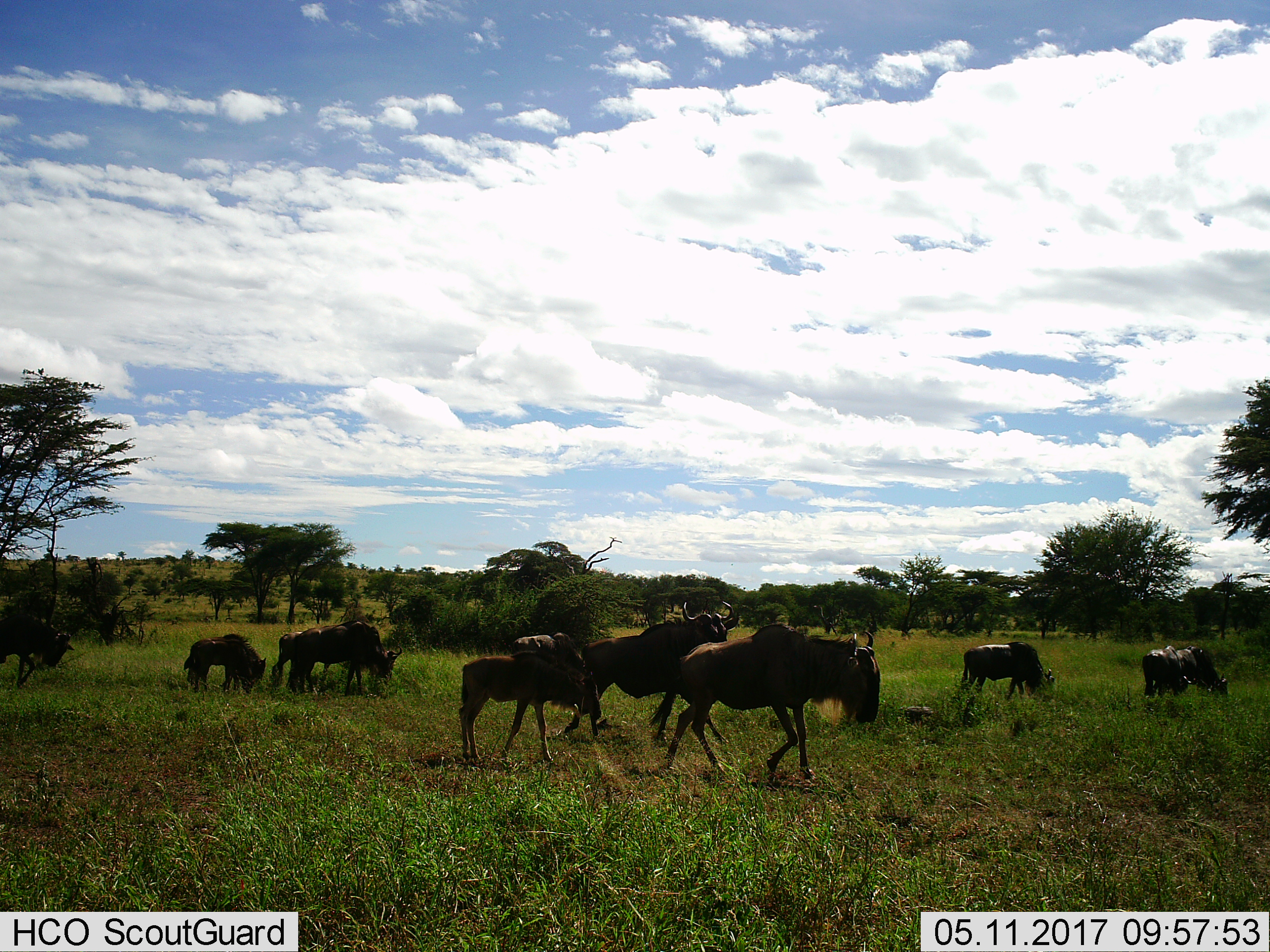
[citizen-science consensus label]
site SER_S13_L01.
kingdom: Animalia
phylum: Chordata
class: Mammalia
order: Artiodactyla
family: Bovidae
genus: Connochaetes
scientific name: Connochaetes taurinus taurinus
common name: blue wildebeest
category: wildebeestblue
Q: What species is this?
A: Wildebeestblue (blue wildebeest) (Connochaetes taurinus taurinus).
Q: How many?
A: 11-50.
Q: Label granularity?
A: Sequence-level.